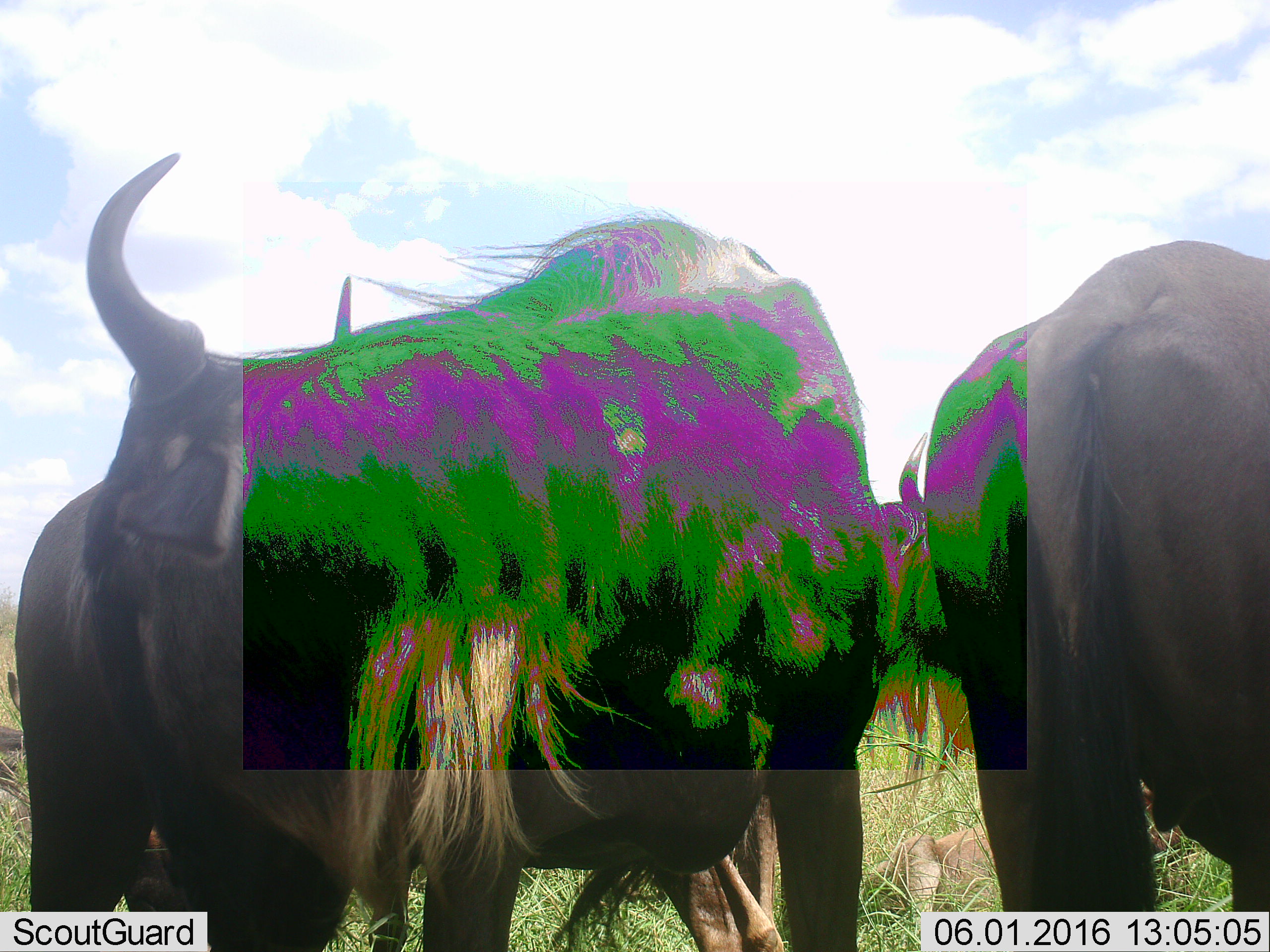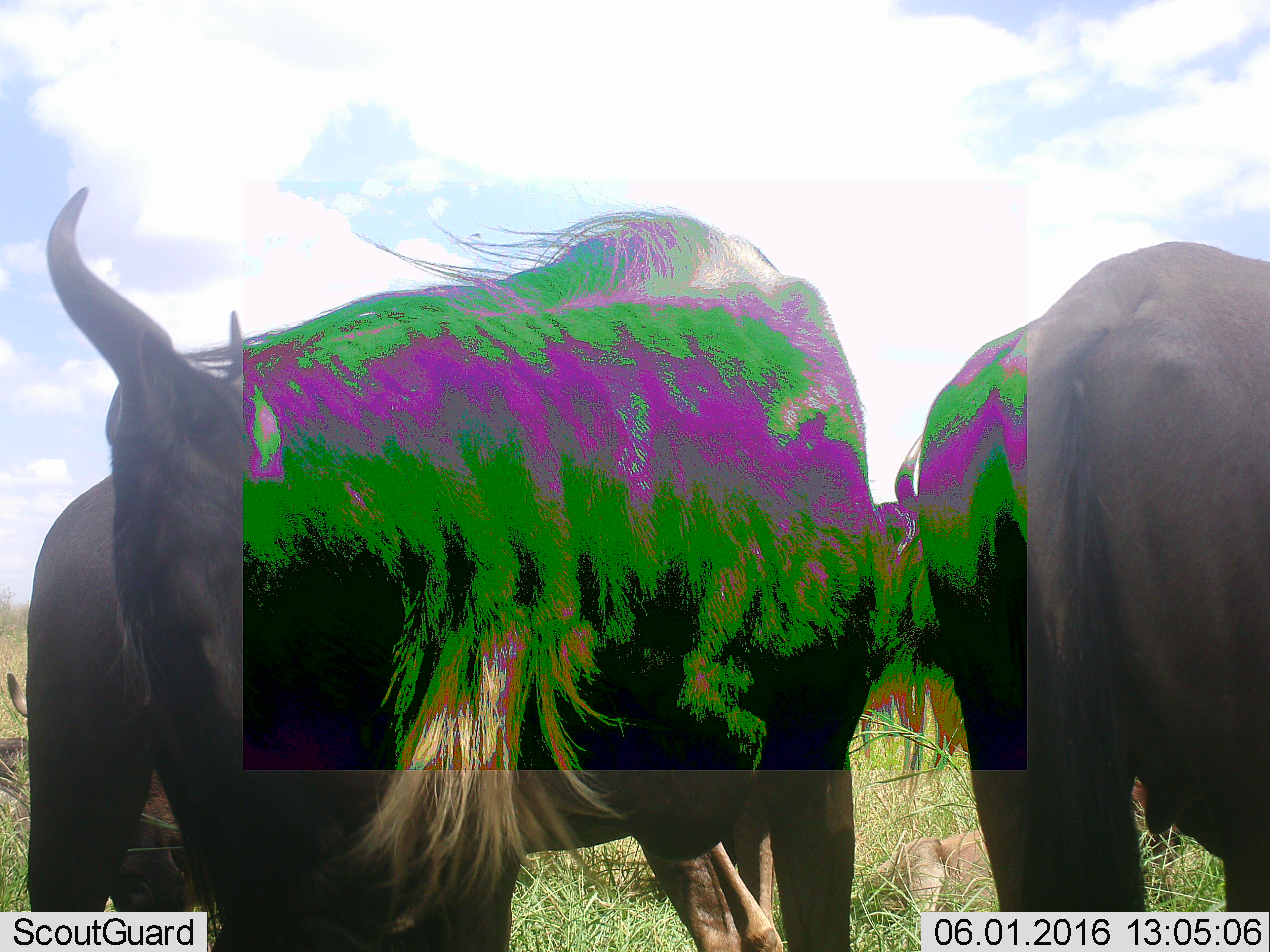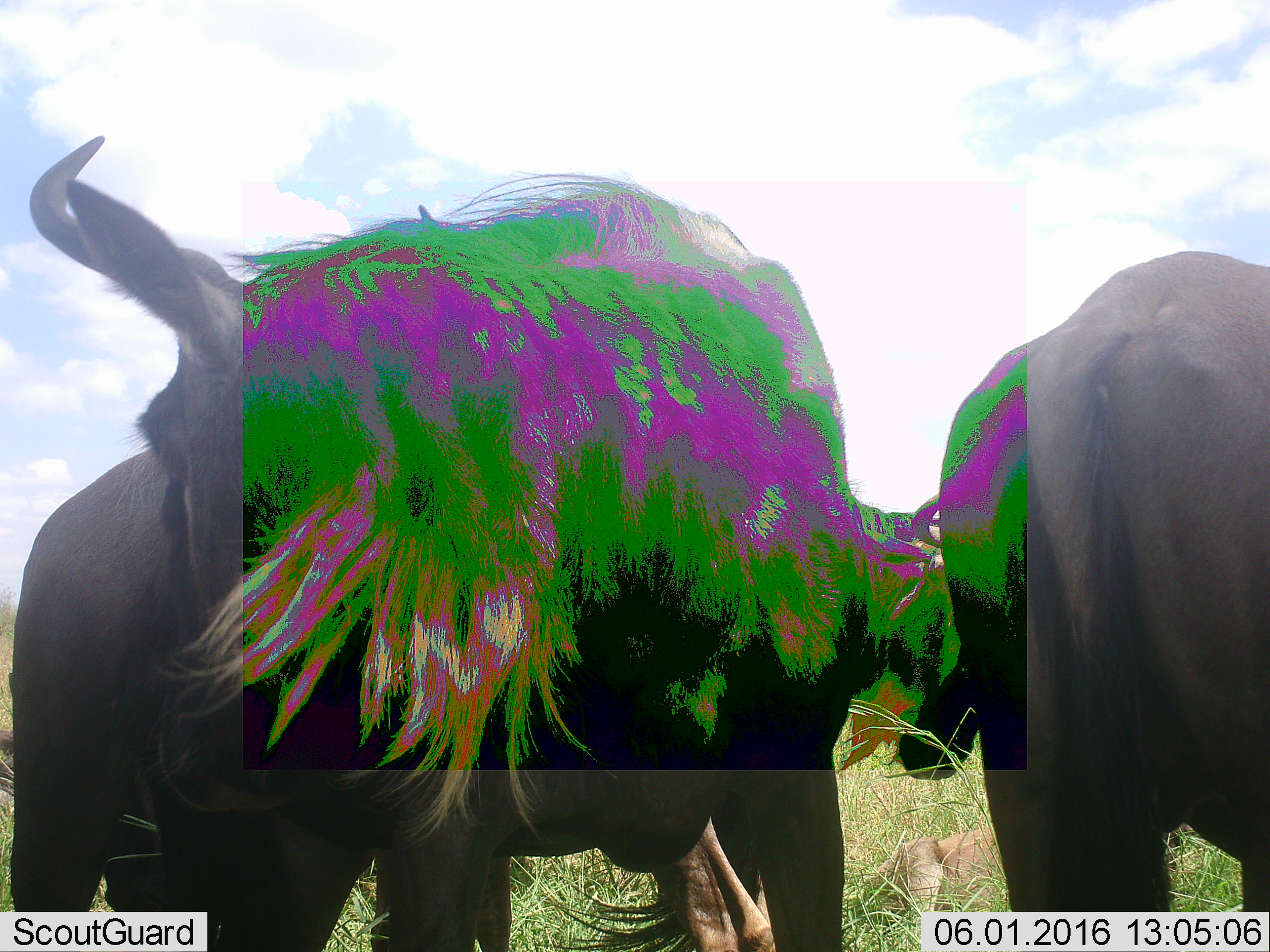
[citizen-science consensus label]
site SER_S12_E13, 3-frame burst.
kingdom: Animalia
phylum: Chordata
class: Mammalia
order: Artiodactyla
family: Bovidae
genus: Connochaetes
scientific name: Connochaetes taurinus taurinus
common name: blue wildebeest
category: wildebeestblue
Wildebeestblue (blue wildebeest) (Connochaetes taurinus taurinus), count 6. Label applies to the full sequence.